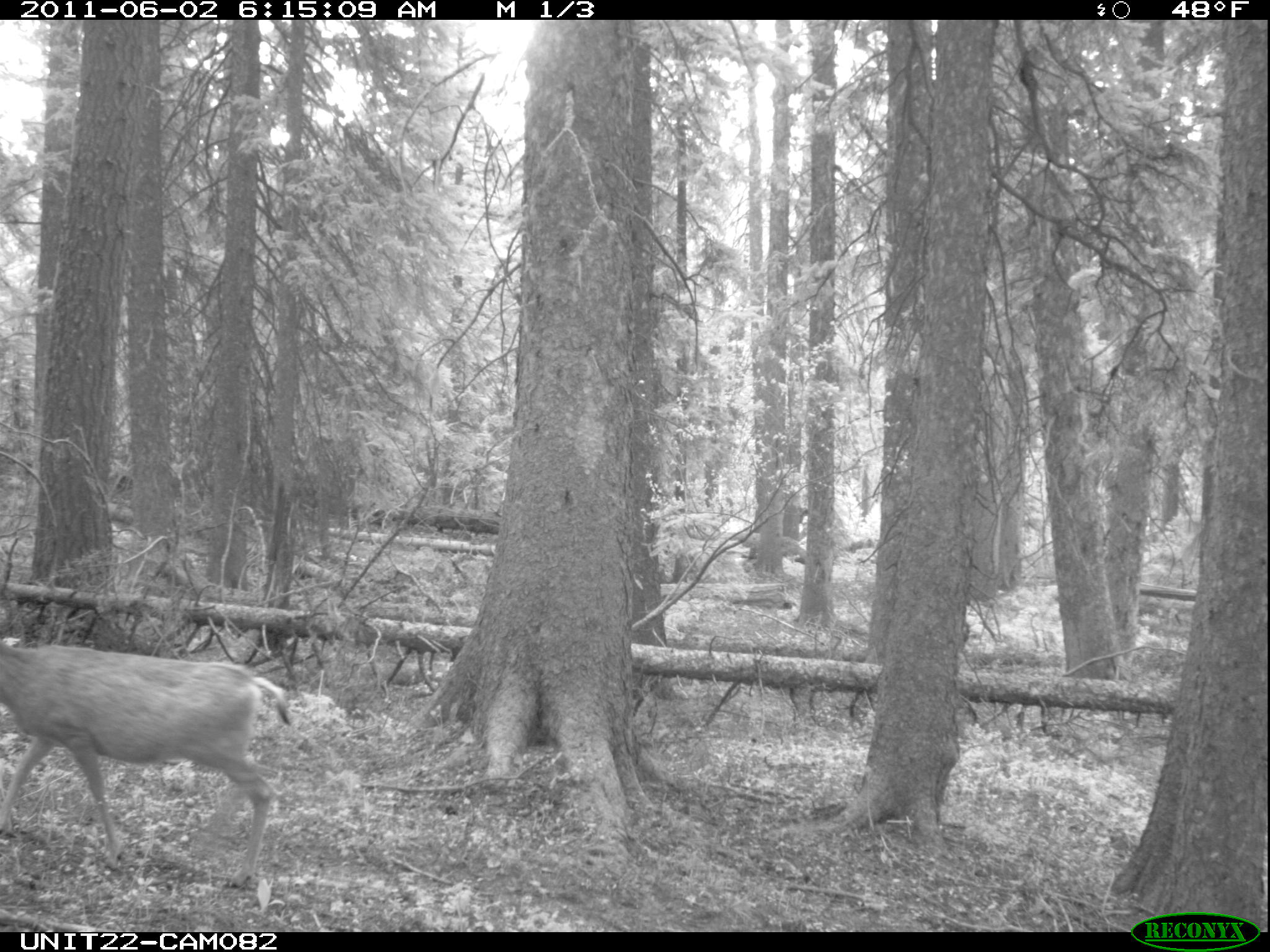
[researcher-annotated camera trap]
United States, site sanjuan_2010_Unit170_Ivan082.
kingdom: Animalia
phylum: Chordata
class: Mammalia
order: Artiodactyla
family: Cervidae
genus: Odocoileus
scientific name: Odocoileus hemionus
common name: mule deer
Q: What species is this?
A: Odocoileus hemionus (mule deer).